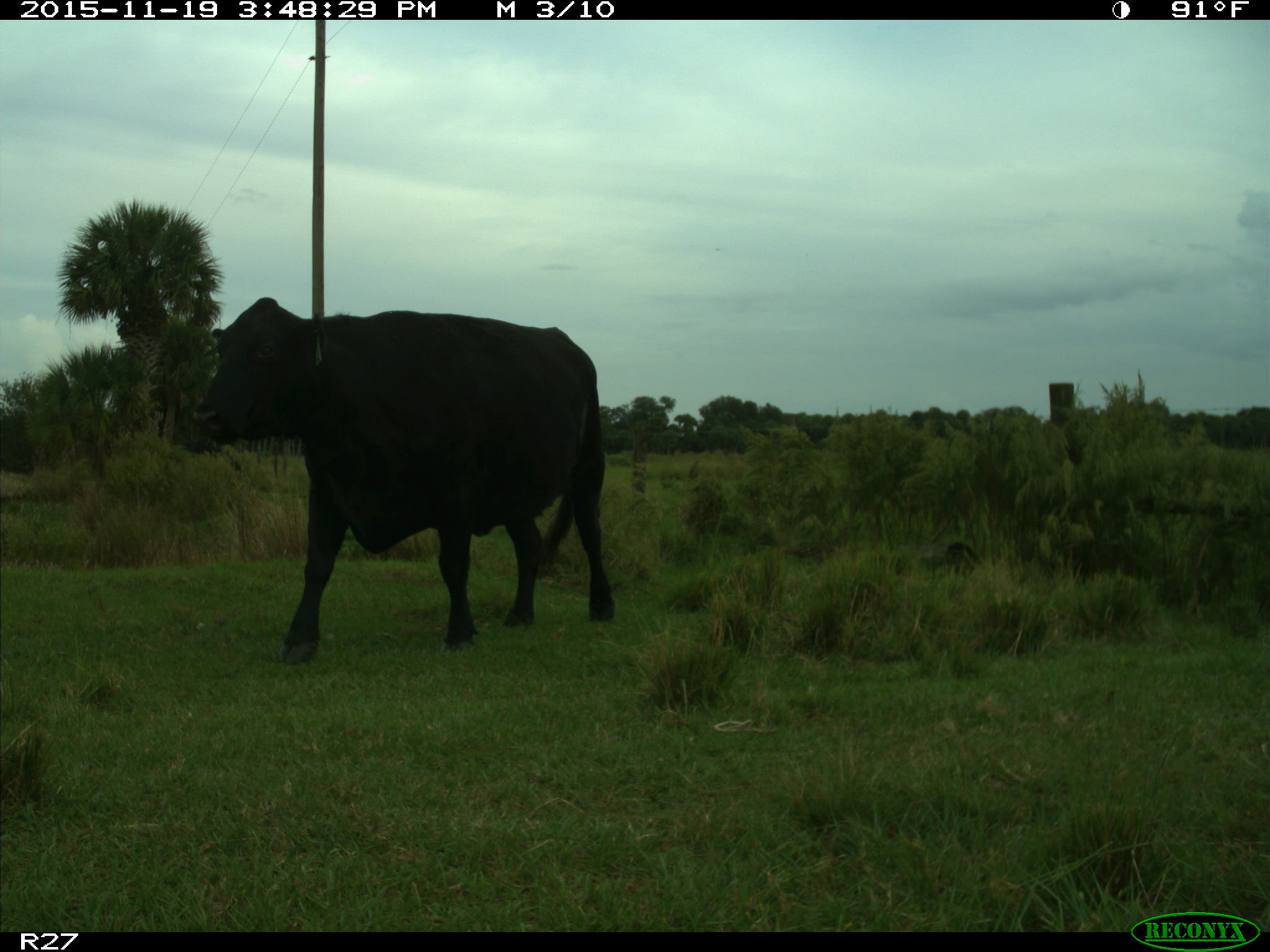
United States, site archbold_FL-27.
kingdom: Animalia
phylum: Chordata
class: Mammalia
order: Artiodactyla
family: Bovidae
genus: Bos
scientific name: Bos taurus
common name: domestic cow